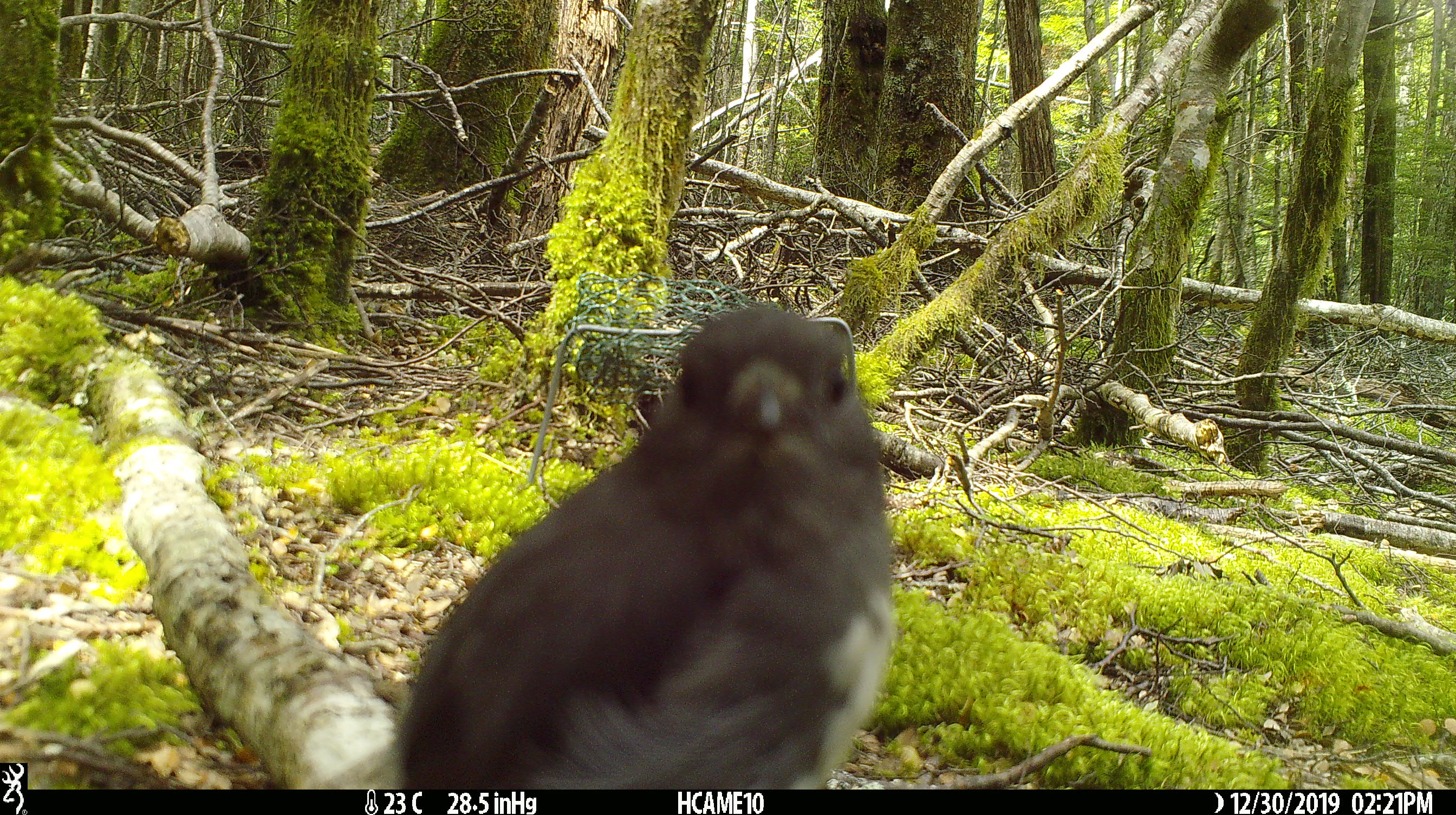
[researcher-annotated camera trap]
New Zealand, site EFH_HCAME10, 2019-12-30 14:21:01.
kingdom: Animalia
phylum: Chordata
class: Aves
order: Passeriformes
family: Petroicidae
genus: Petroica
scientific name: Petroica australis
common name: new zealand robin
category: robin